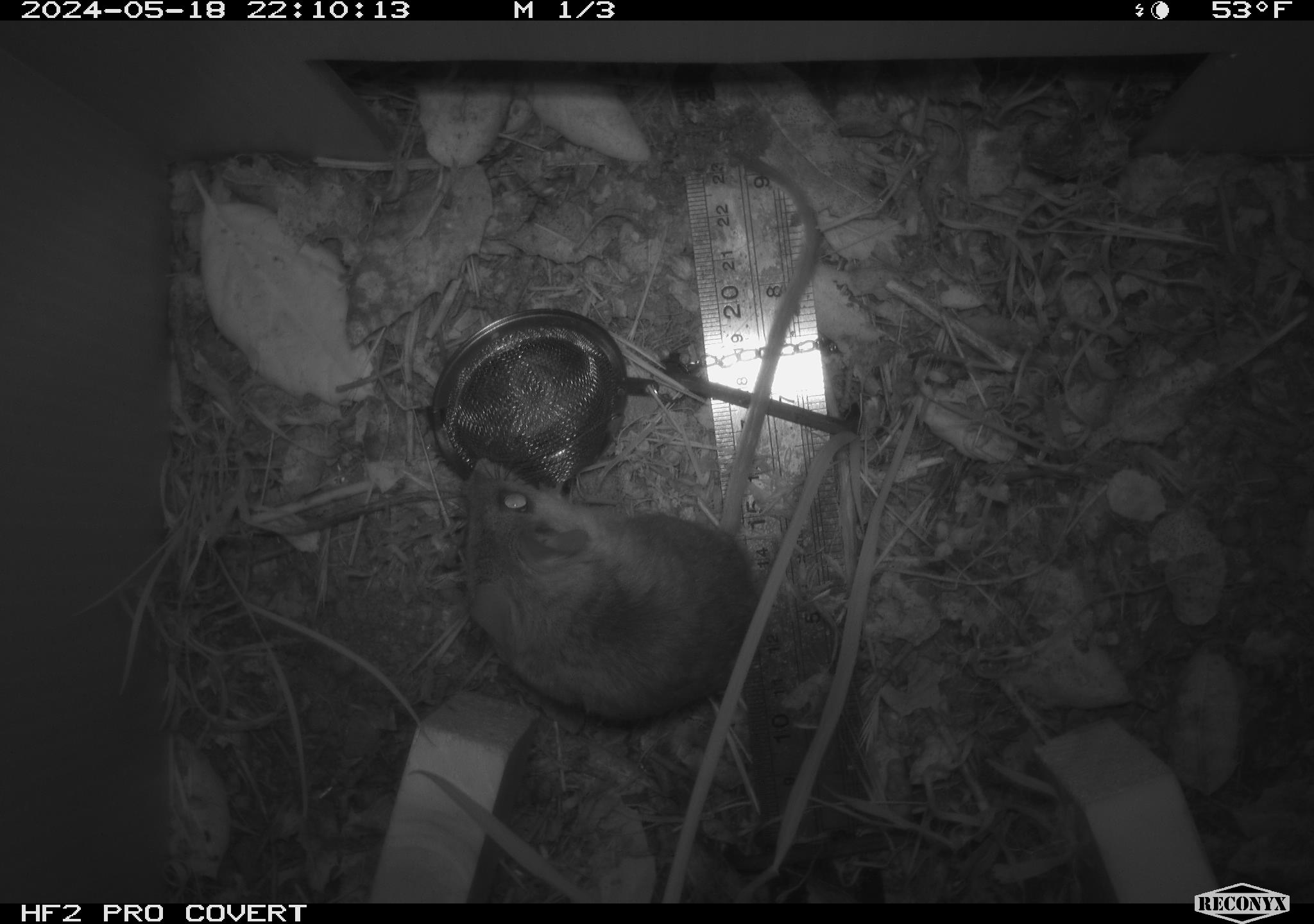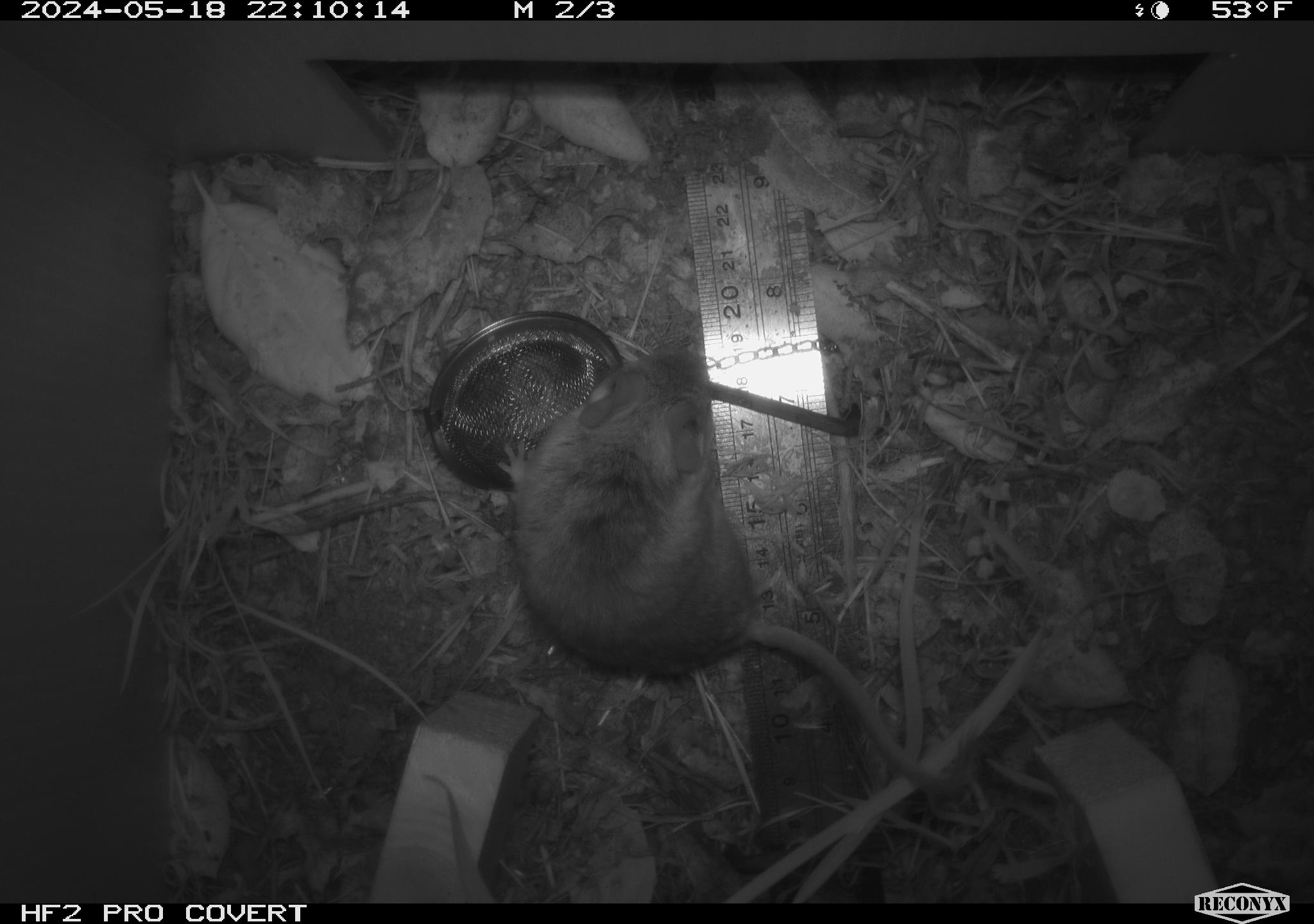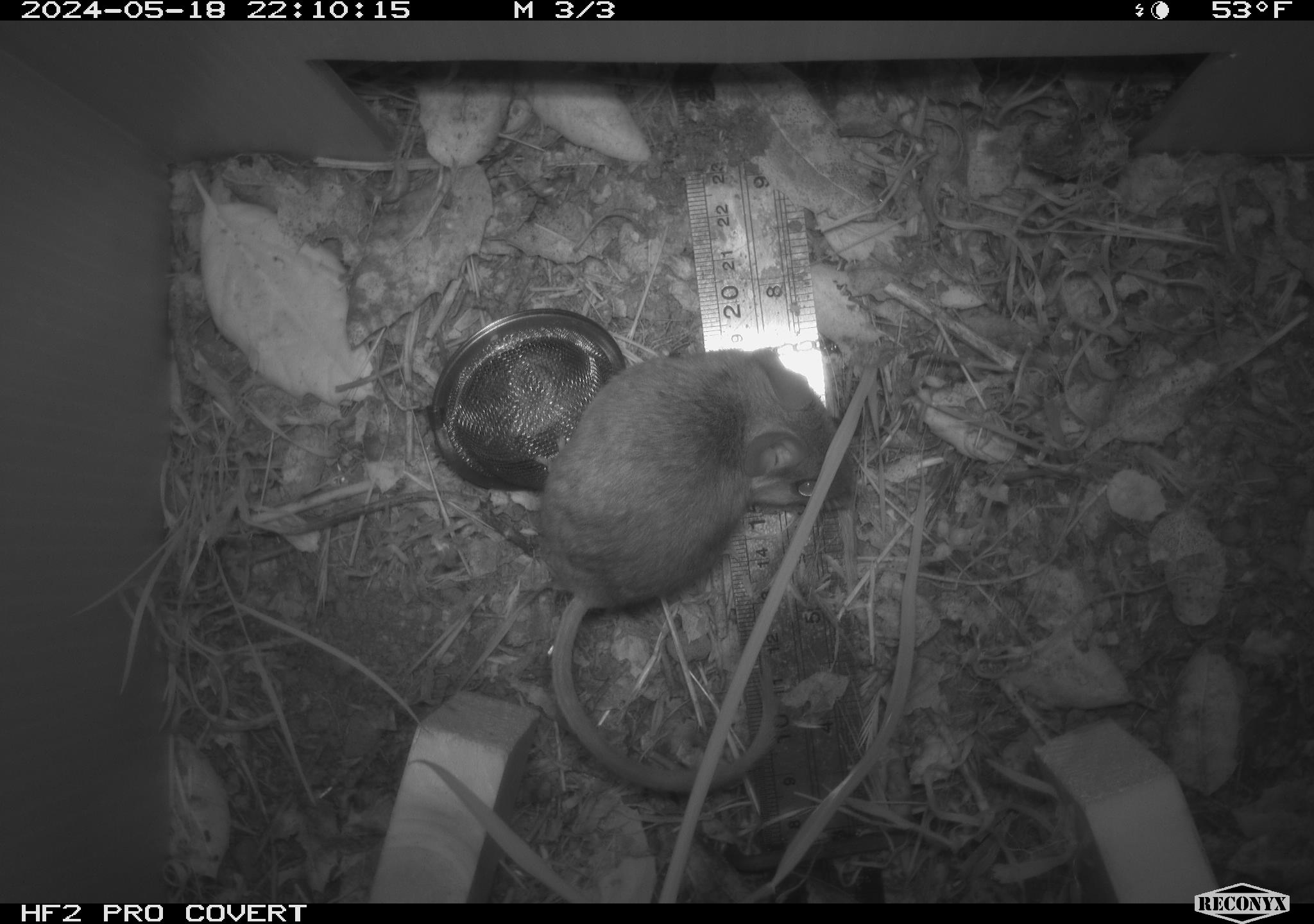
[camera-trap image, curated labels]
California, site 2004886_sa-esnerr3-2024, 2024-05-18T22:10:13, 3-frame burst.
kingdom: Animalia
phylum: Chordata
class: Mammalia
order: Rodentia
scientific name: Rodentia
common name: rodent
Rodent (Rodentia).